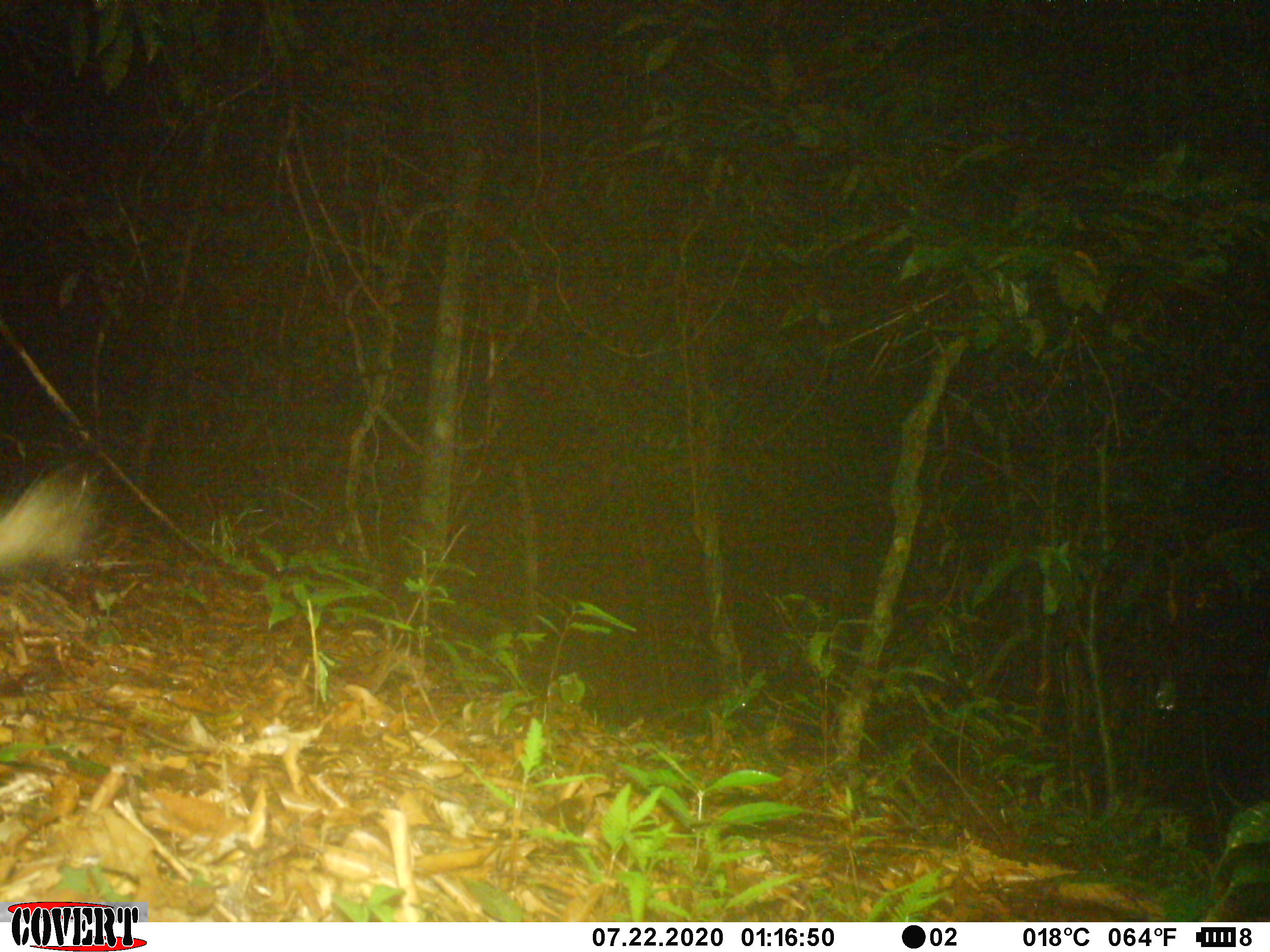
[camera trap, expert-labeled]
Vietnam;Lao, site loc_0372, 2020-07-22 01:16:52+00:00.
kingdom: Animalia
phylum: Chordata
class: Mammalia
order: Rodentia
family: Hystricidae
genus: Atherurus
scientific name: Atherurus macrourus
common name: asiatic brush-tailed porcupine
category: asiatic brush tailed porcupine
Asiatic brush tailed porcupine (asiatic brush-tailed porcupine) (Atherurus macrourus). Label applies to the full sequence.